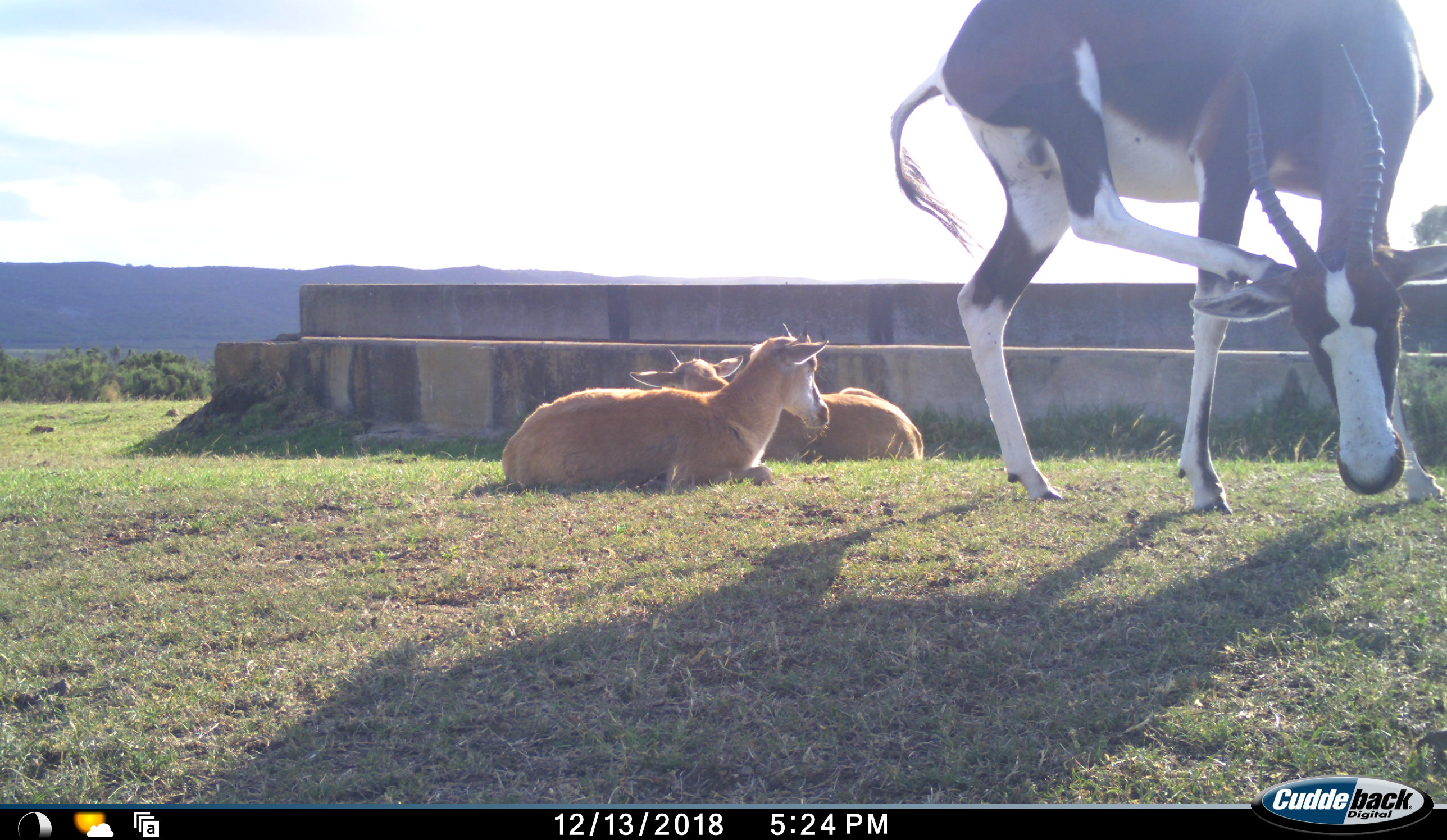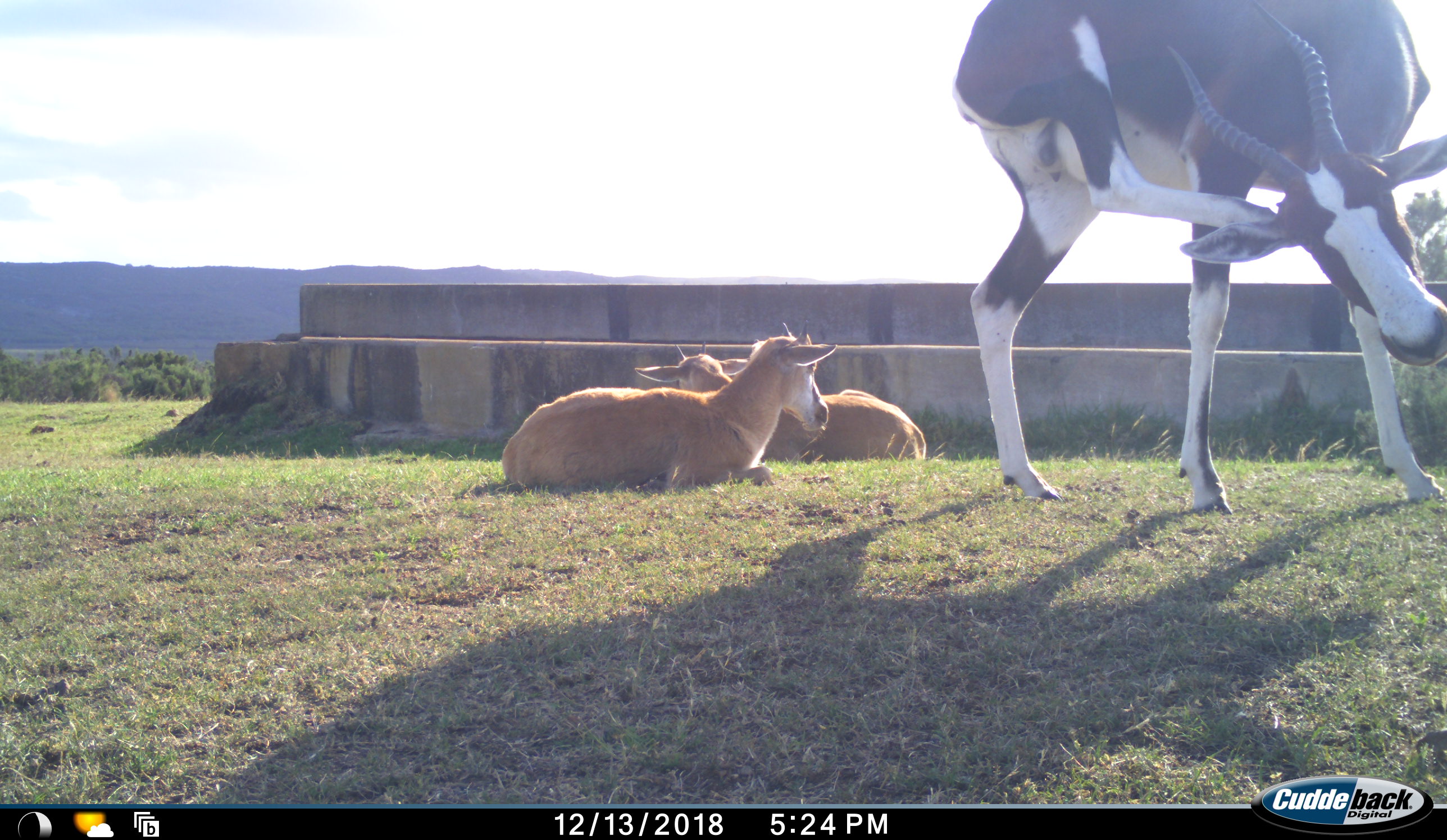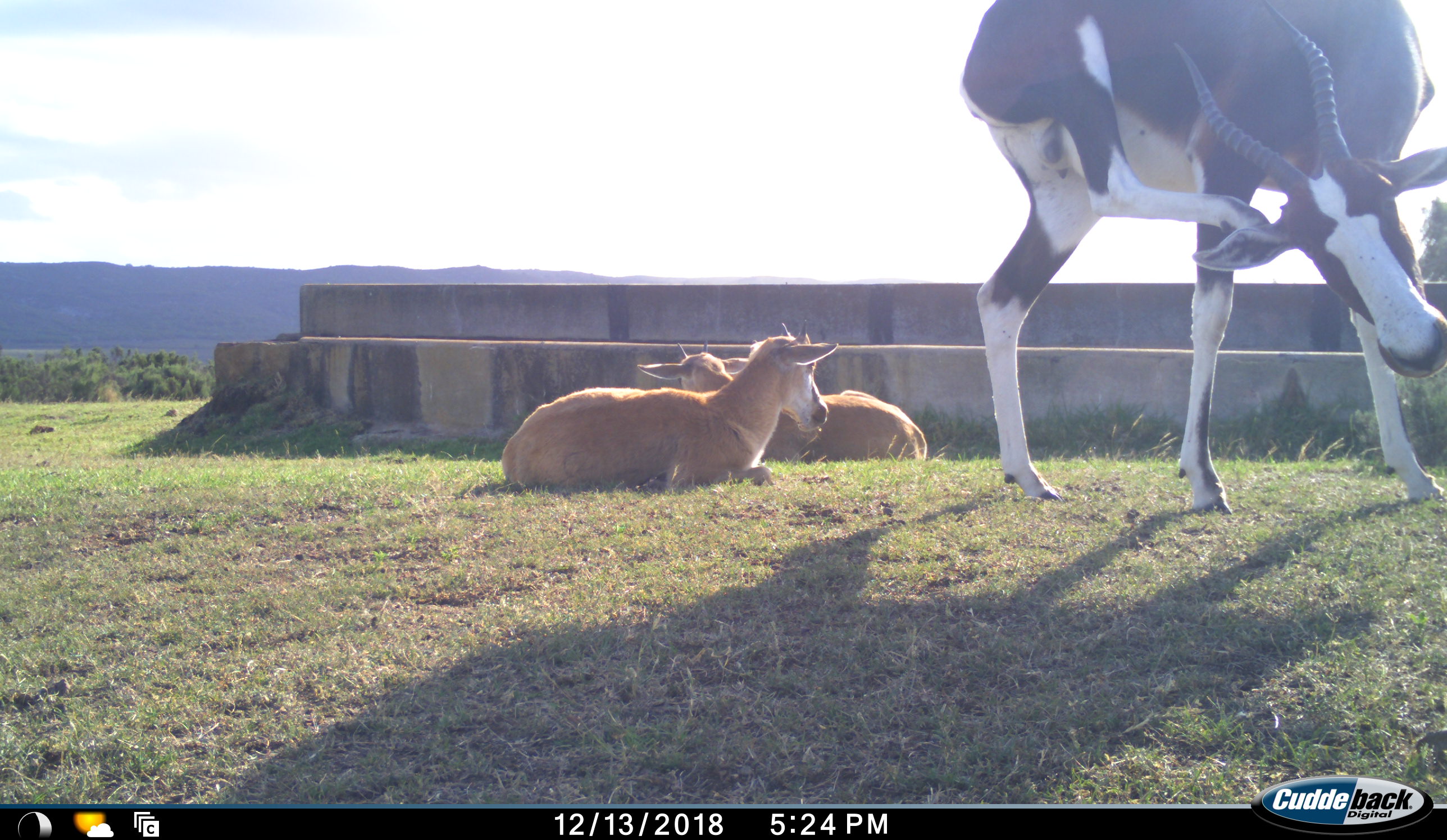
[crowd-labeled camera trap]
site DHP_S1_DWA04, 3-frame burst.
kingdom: Animalia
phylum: Chordata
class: Mammalia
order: Artiodactyla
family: Bovidae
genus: Damaliscus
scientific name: Damaliscus pygargus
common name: bontebok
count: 3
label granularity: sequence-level